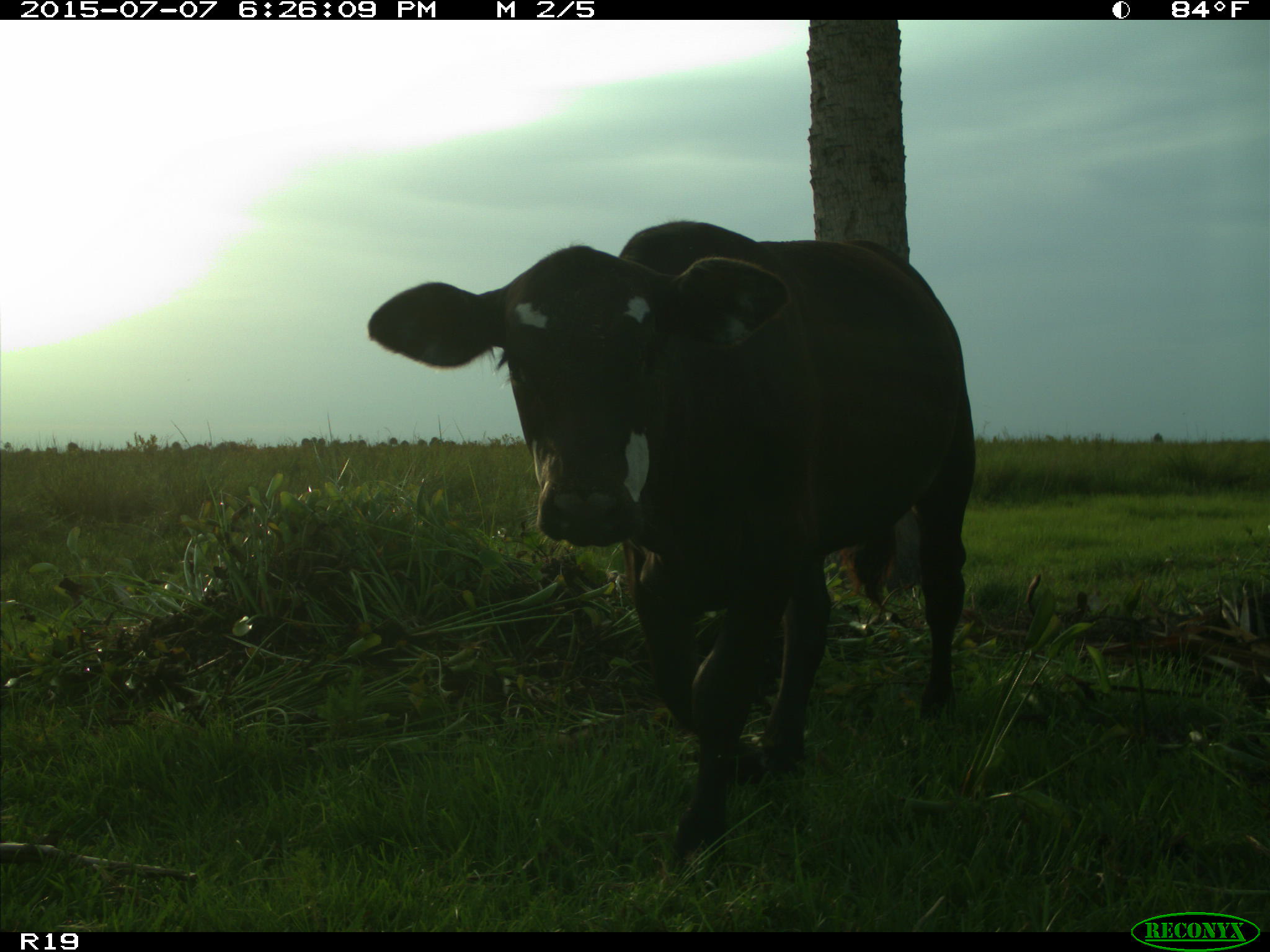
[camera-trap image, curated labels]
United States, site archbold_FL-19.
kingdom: Animalia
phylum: Chordata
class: Mammalia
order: Artiodactyla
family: Bovidae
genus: Bos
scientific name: Bos taurus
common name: domestic cow